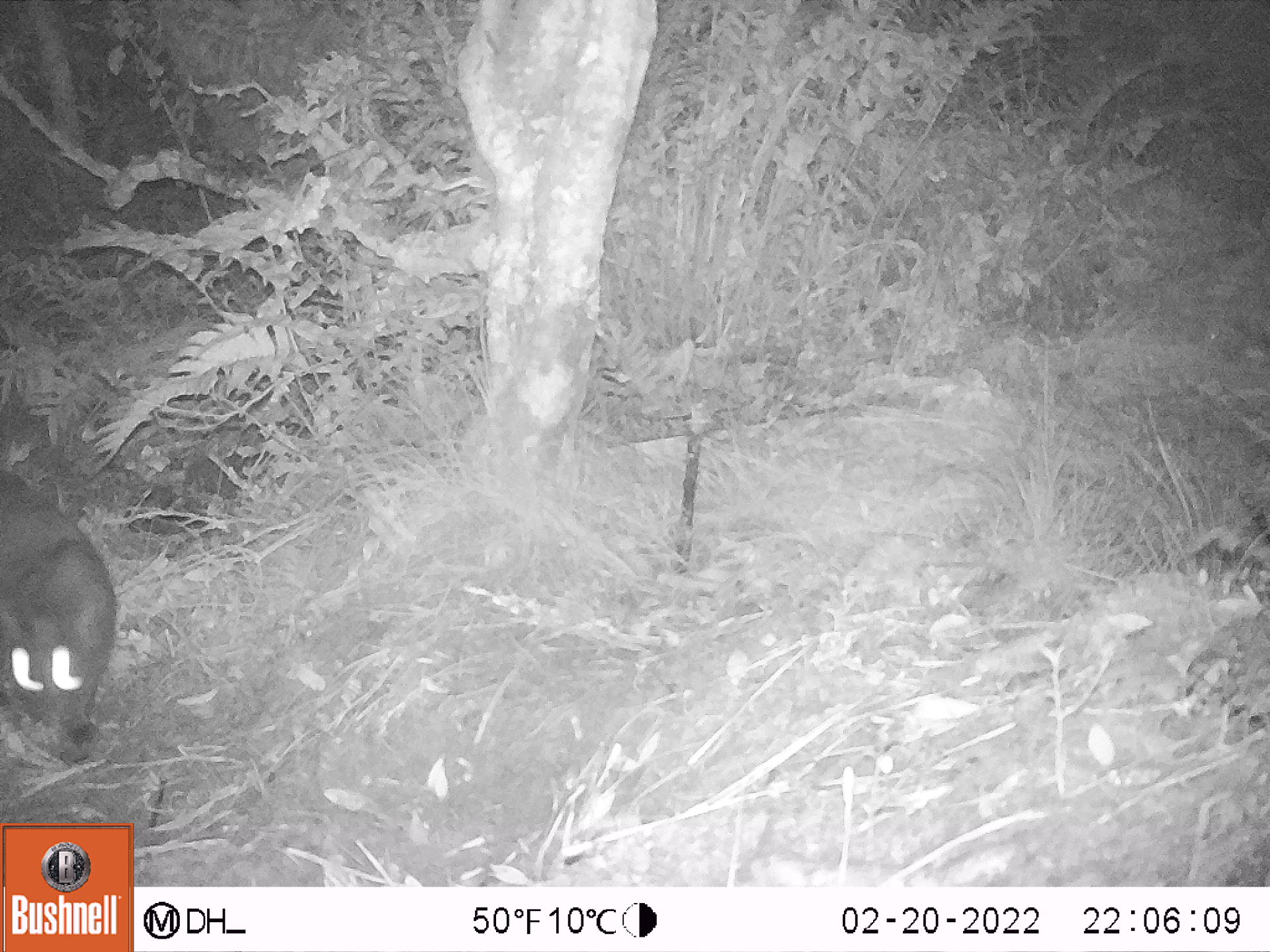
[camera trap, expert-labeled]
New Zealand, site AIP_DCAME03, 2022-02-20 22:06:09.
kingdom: Animalia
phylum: Chordata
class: Mammalia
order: Carnivora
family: Felidae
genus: Felis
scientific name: Felis catus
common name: domestic cat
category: cat